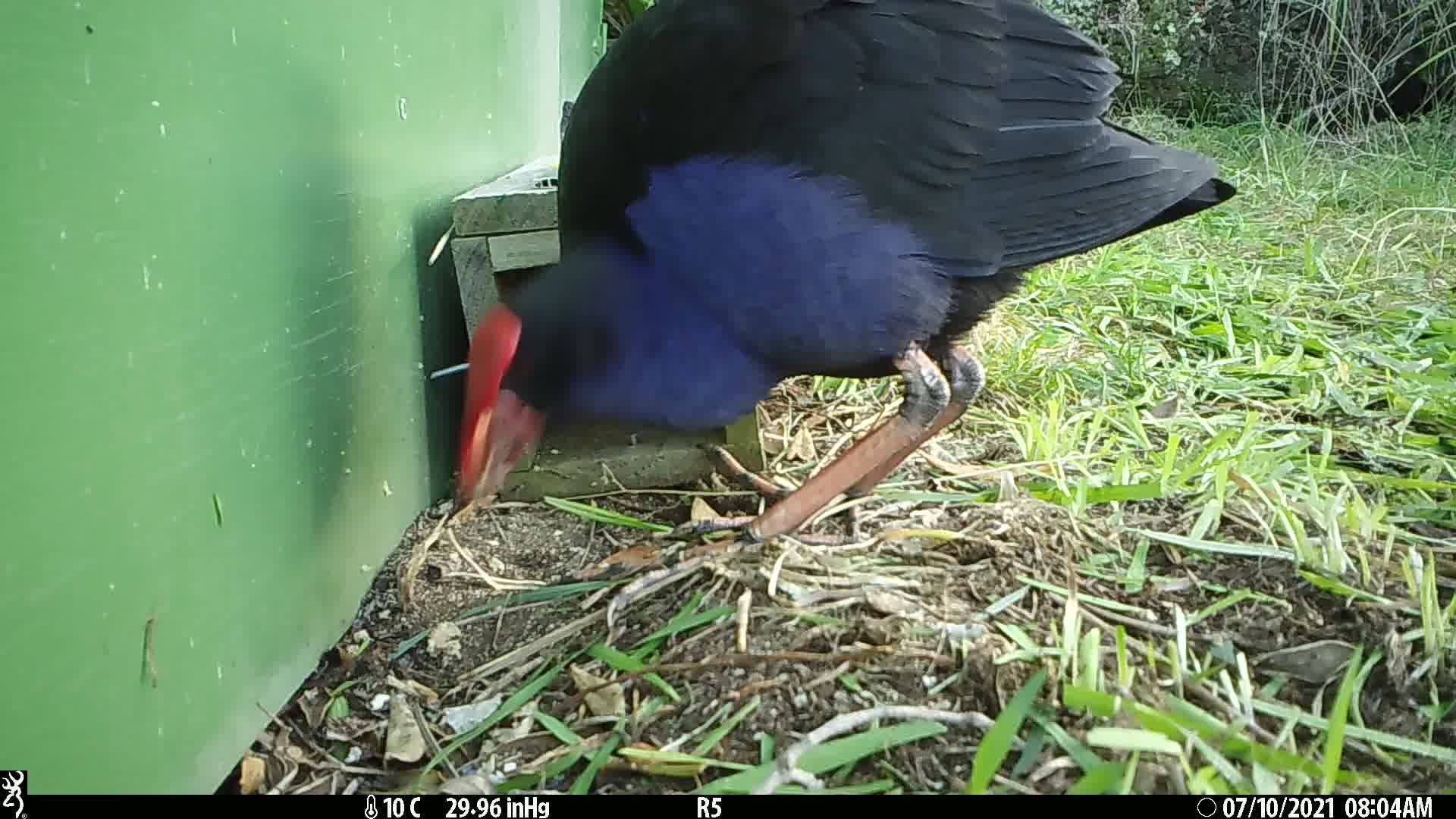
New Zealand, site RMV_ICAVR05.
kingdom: Animalia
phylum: Chordata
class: Aves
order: Gruiformes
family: Rallidae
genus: Porphyrio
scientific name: Porphyrio melanotus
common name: australasian swamphen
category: pukeko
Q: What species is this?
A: Pukeko (australasian swamphen) (Porphyrio melanotus).